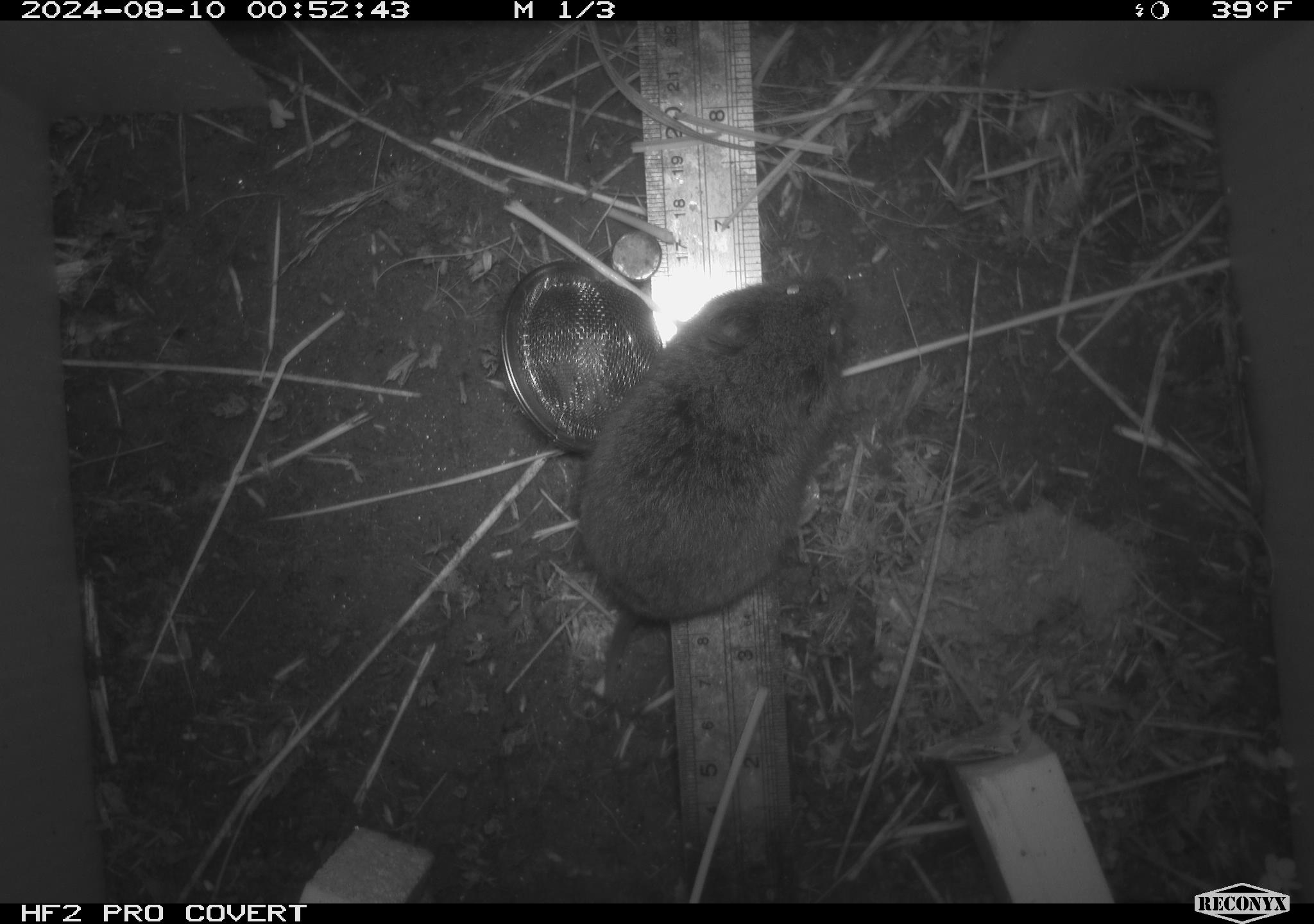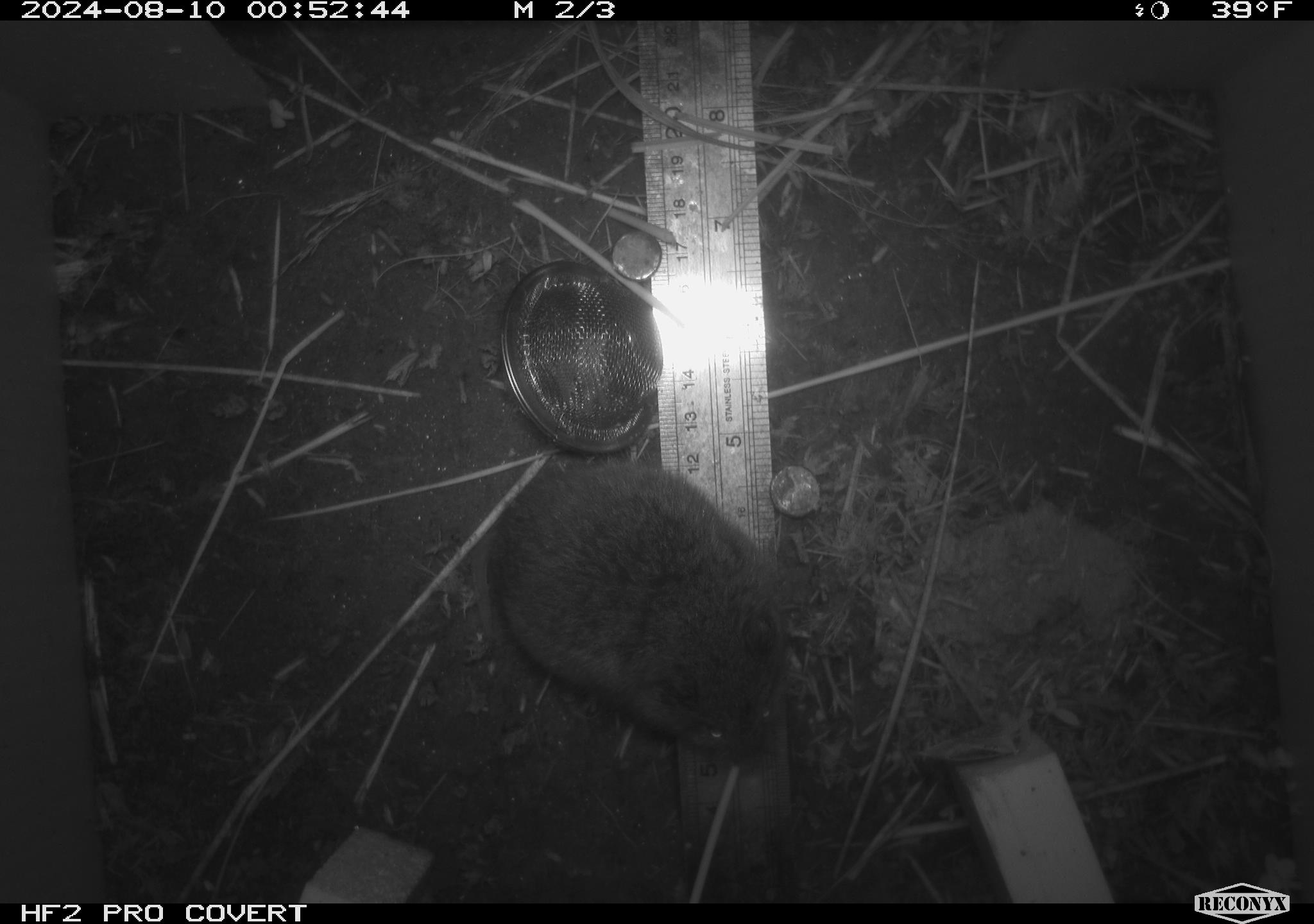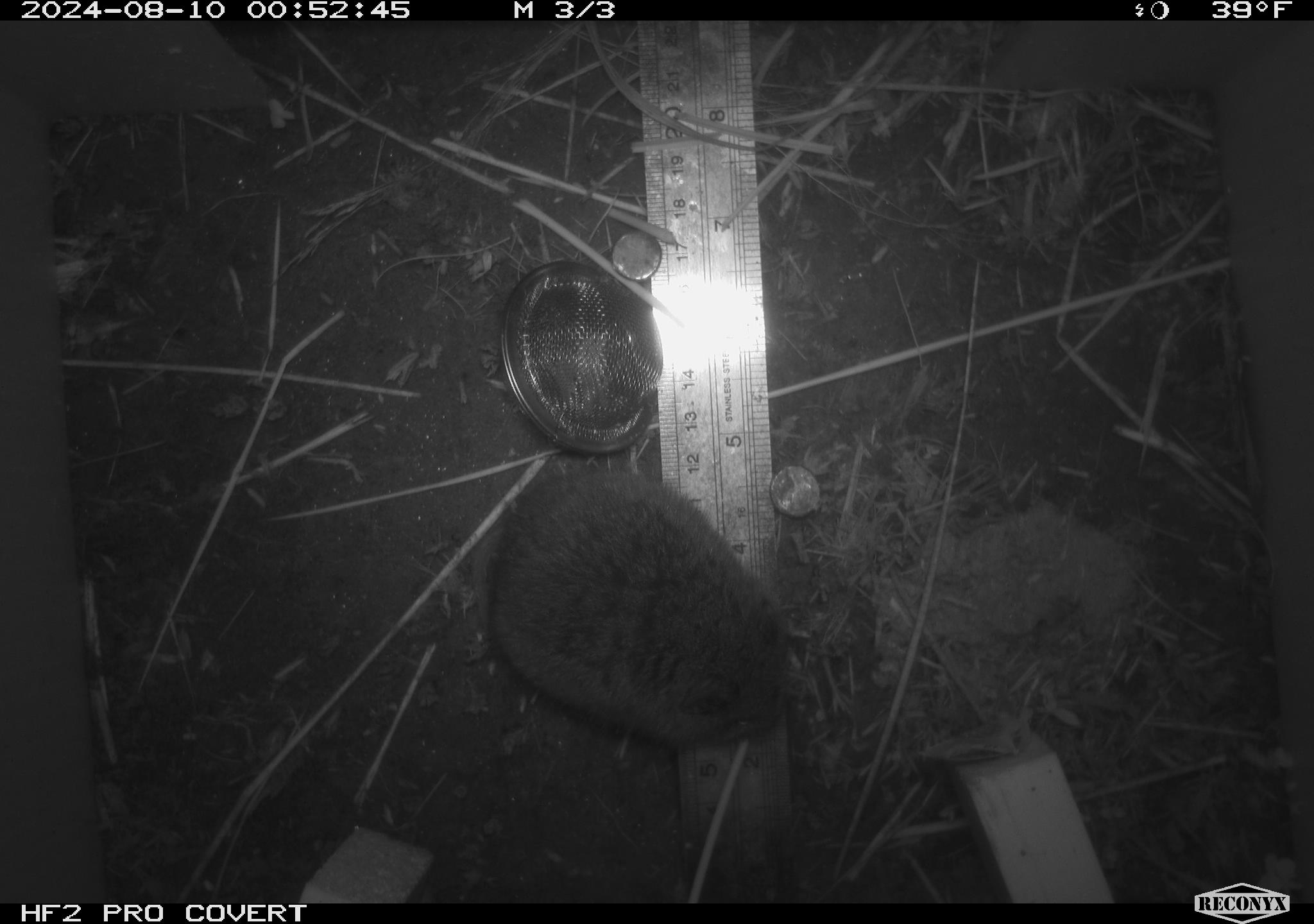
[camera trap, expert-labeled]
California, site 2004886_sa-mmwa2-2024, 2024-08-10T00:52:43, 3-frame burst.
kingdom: Animalia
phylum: Chordata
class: Mammalia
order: Rodentia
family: Cricetidae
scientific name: Arvicolinae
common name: voles, lemmings, and muskrats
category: arvicolinae subfamily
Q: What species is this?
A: Arvicolinae subfamily (voles, lemmings, and muskrats) (Arvicolinae).